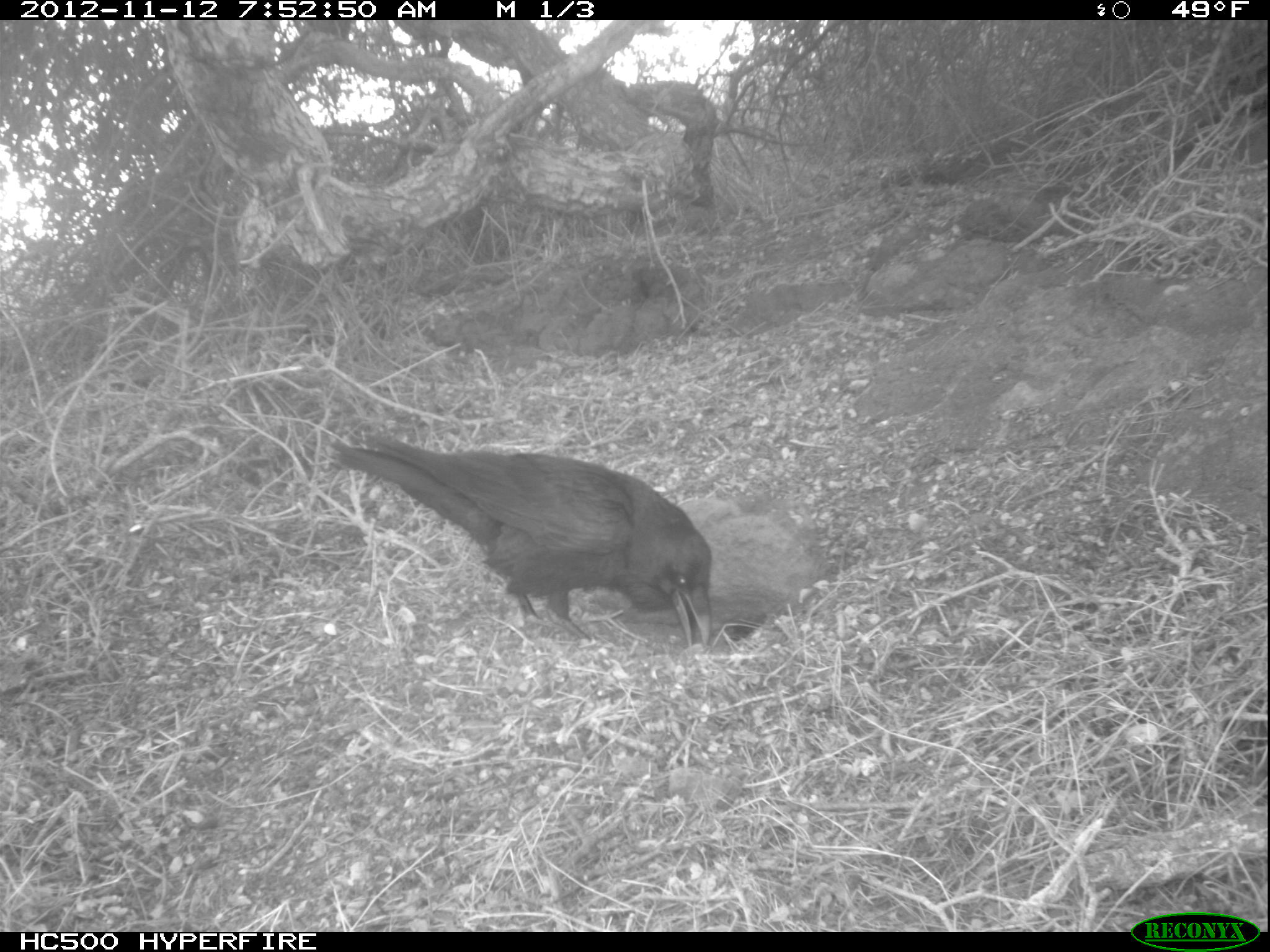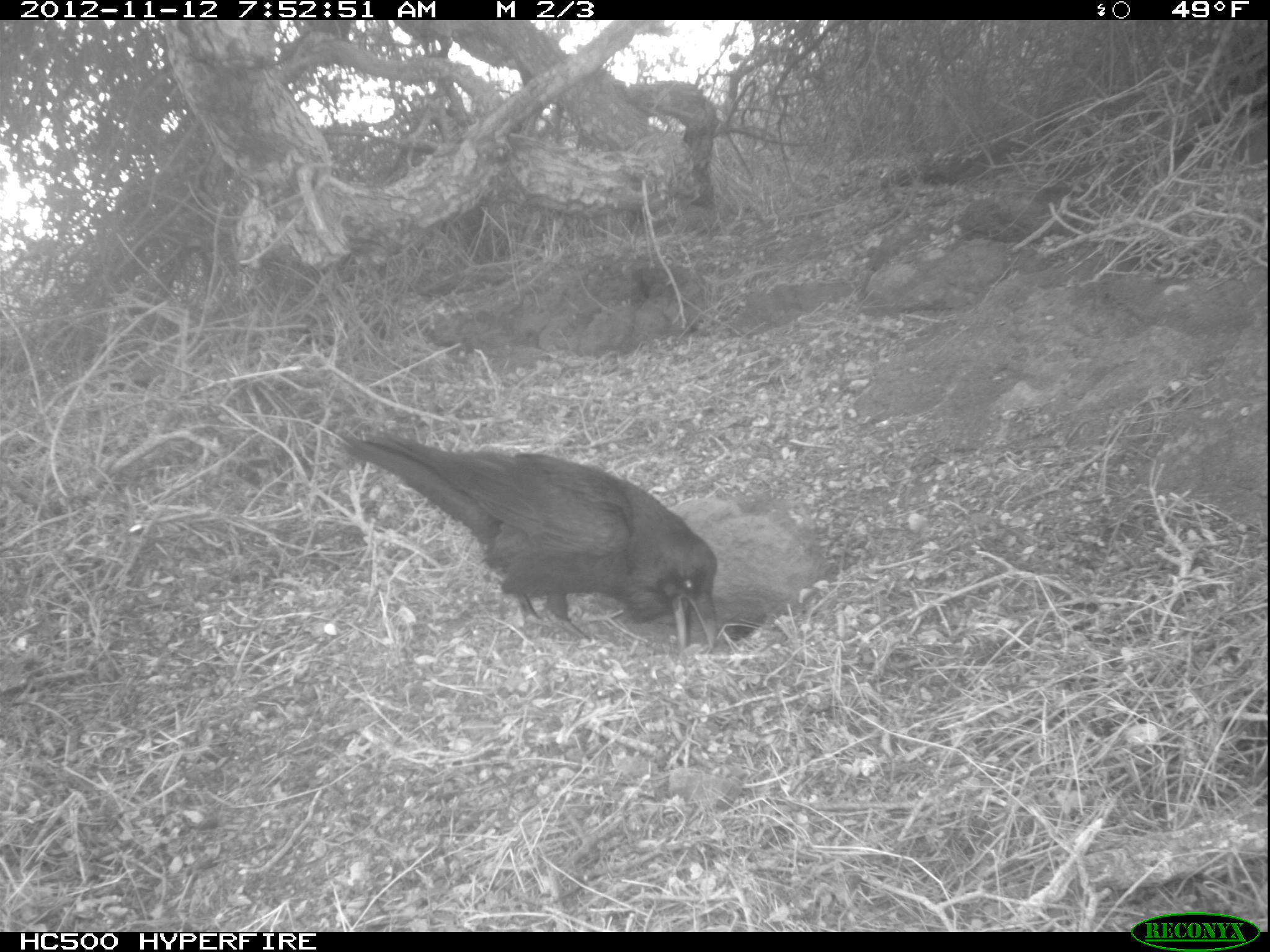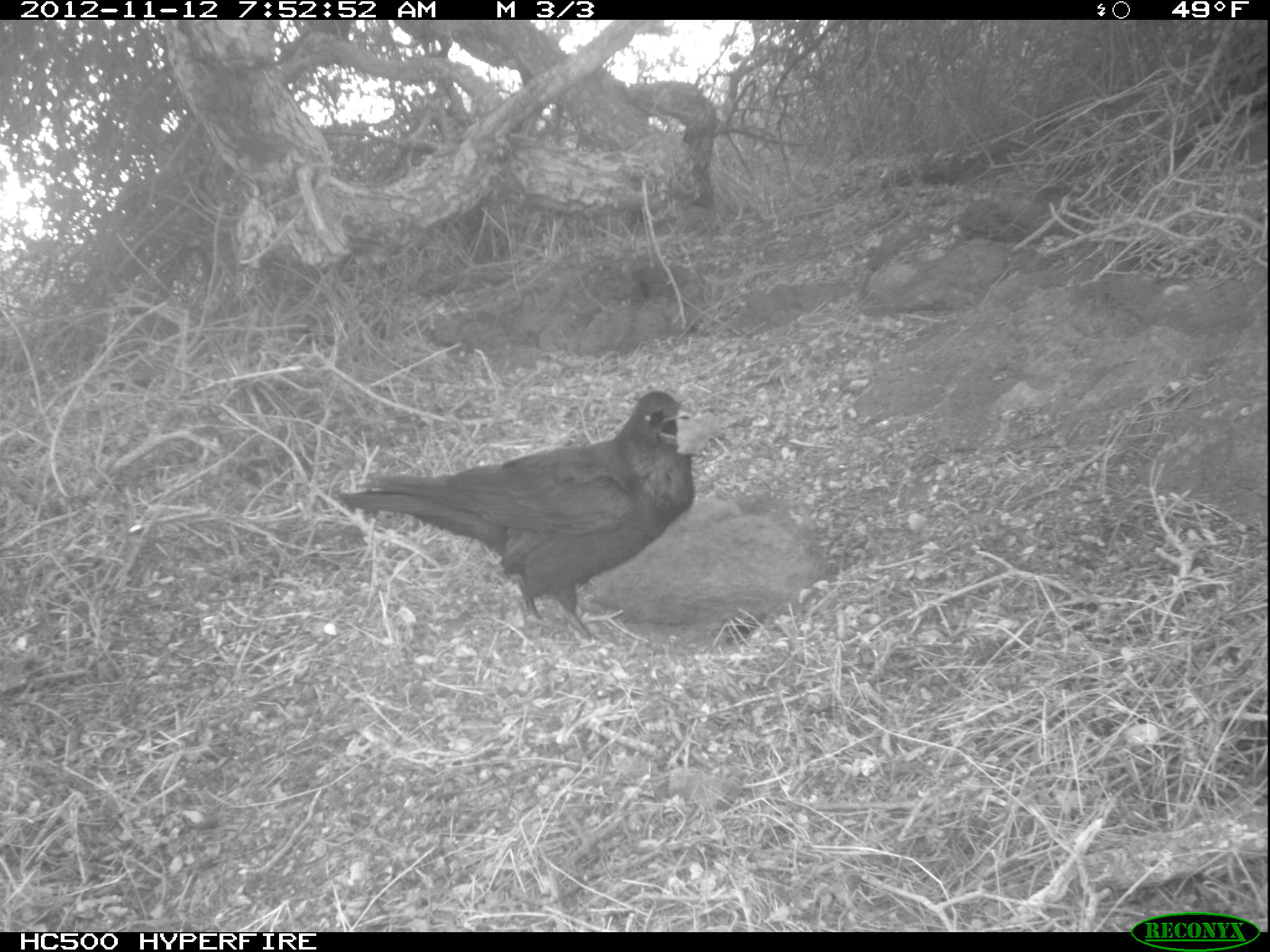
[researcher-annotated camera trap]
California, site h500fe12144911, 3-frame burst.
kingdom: Animalia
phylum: Chordata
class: Aves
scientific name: Aves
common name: bird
Bird (Aves).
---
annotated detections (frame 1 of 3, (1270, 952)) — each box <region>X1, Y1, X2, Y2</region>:
bird: <region>331, 436, 715, 648</region>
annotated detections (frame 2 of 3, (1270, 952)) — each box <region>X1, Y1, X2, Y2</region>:
bird: <region>345, 434, 717, 650</region>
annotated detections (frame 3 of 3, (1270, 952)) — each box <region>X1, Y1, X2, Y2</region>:
bird: <region>339, 390, 698, 641</region>